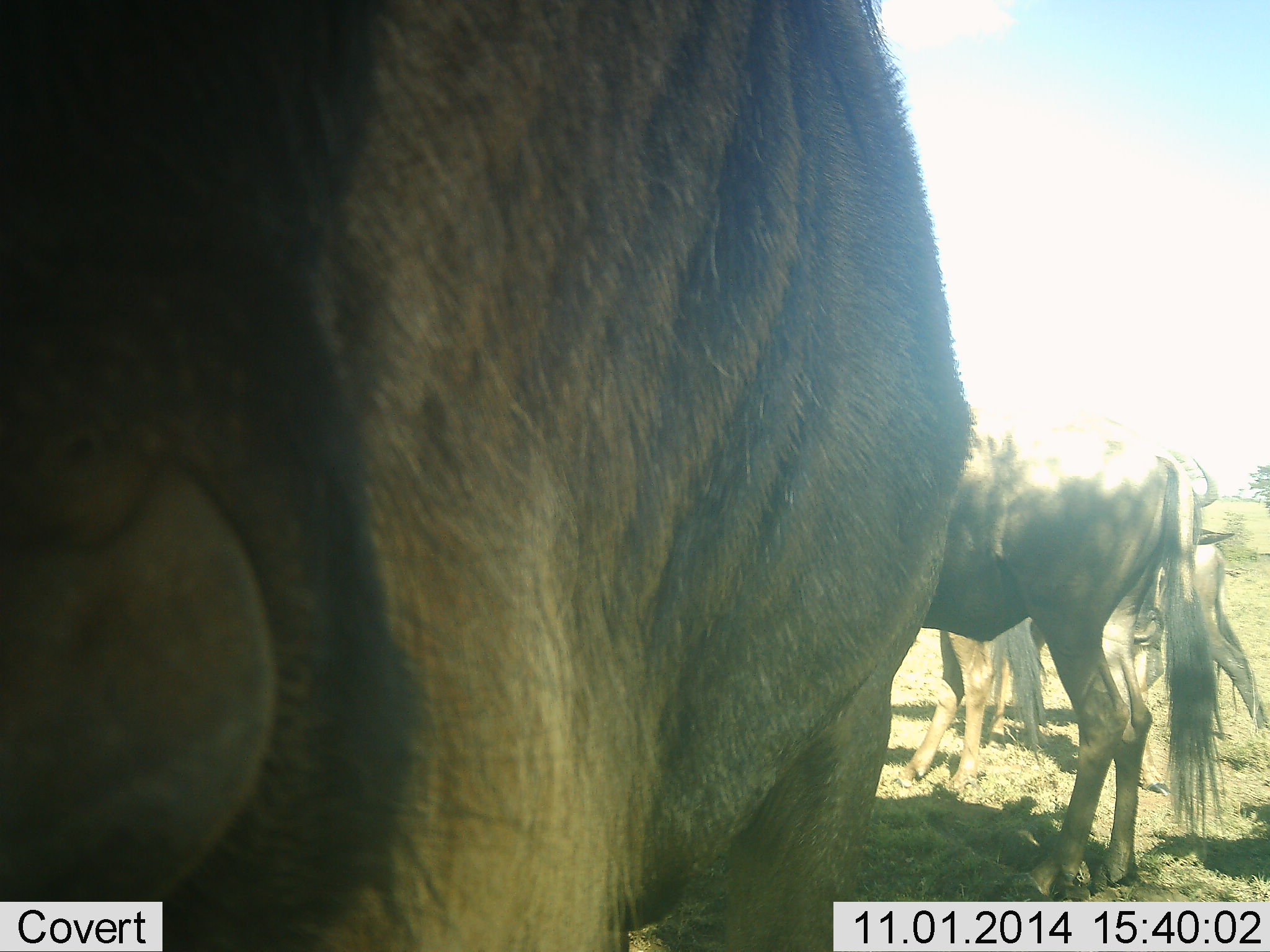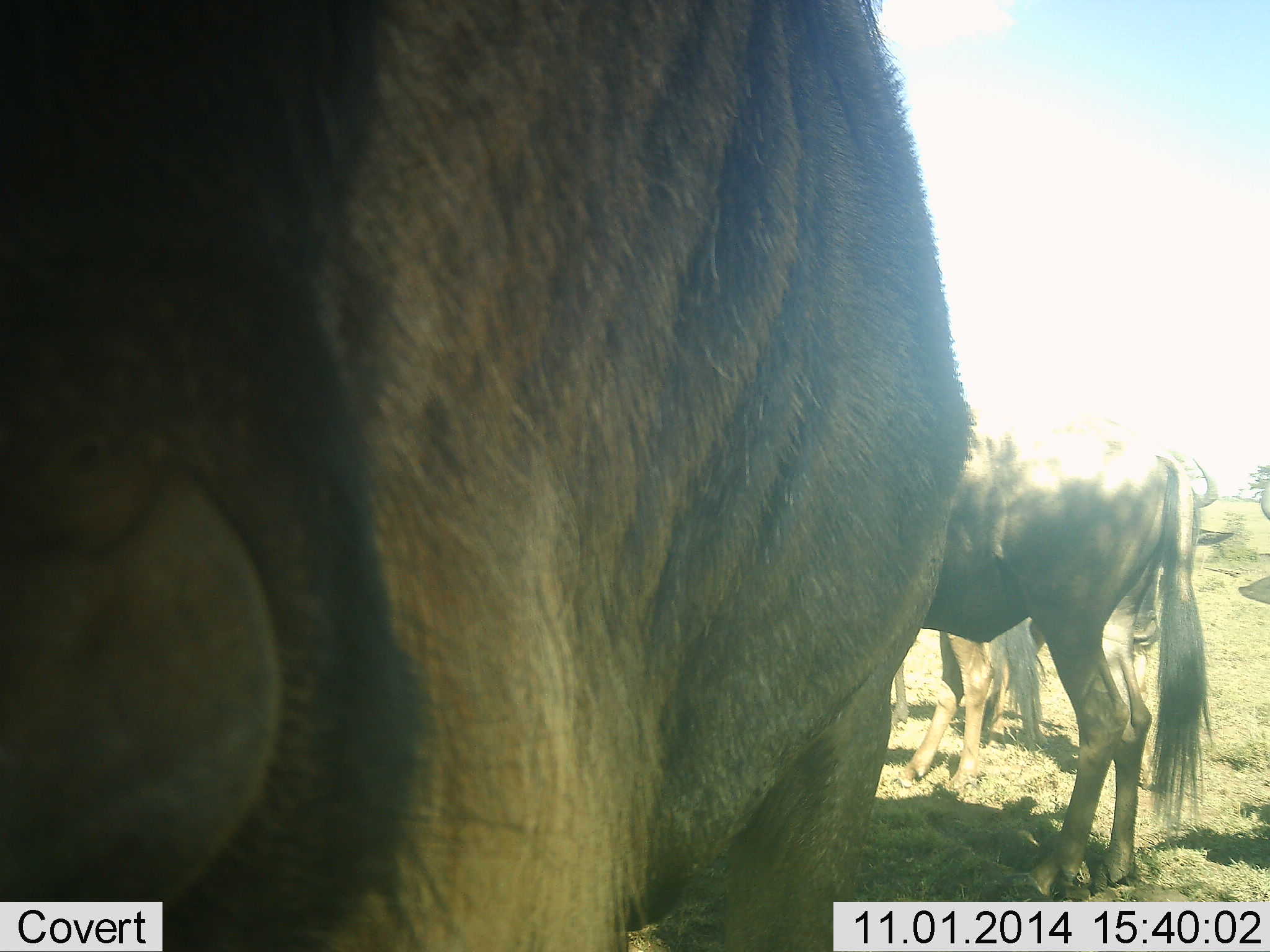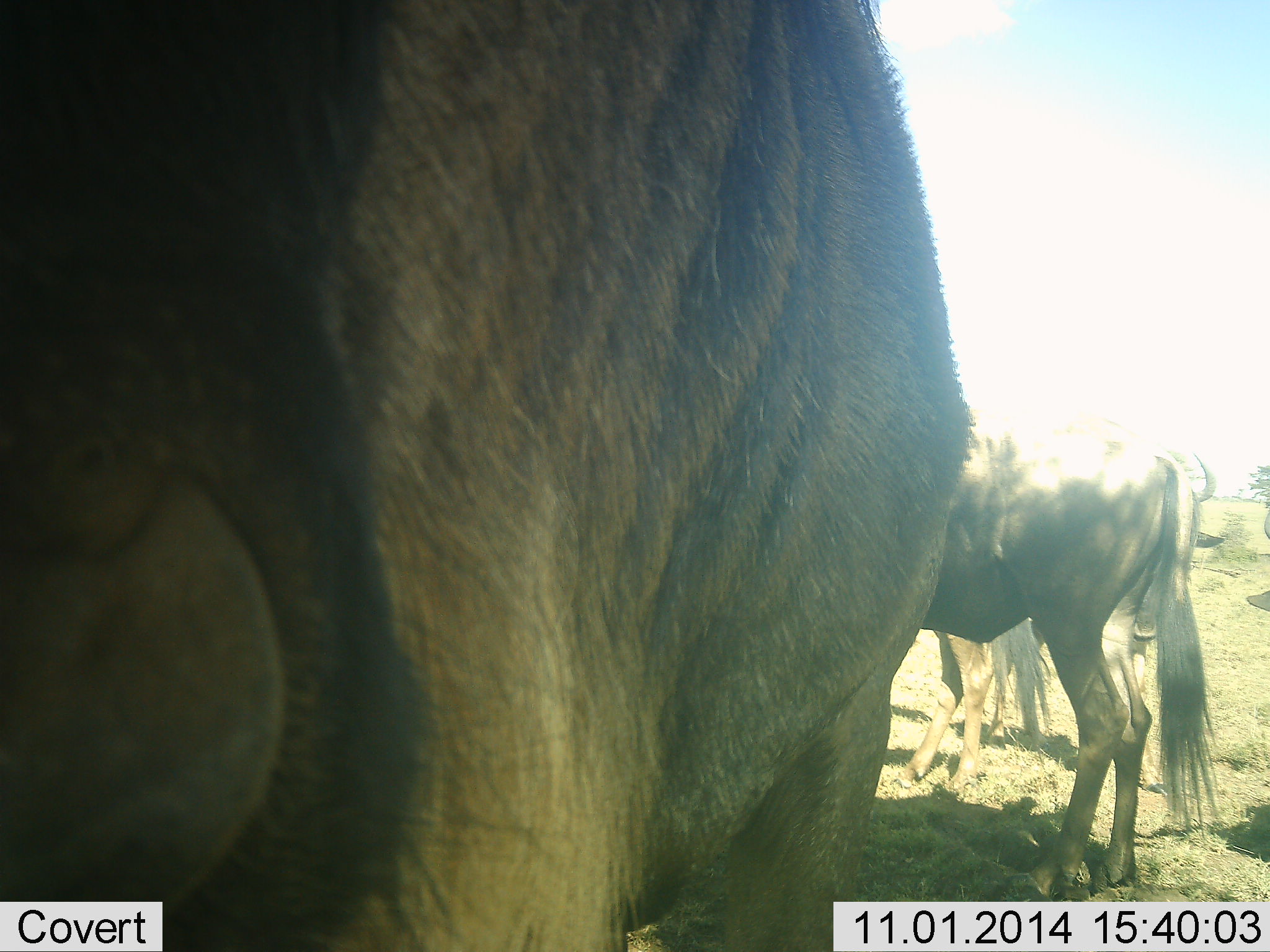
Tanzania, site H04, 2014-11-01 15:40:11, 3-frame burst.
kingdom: Animalia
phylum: Chordata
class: Mammalia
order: Artiodactyla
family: Bovidae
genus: Connochaetes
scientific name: Connochaetes taurinus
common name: blue wildebeest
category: wildebeest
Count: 4.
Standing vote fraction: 80%.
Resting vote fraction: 10%.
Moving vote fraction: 10%.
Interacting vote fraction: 10%.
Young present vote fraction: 0%.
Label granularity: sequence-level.